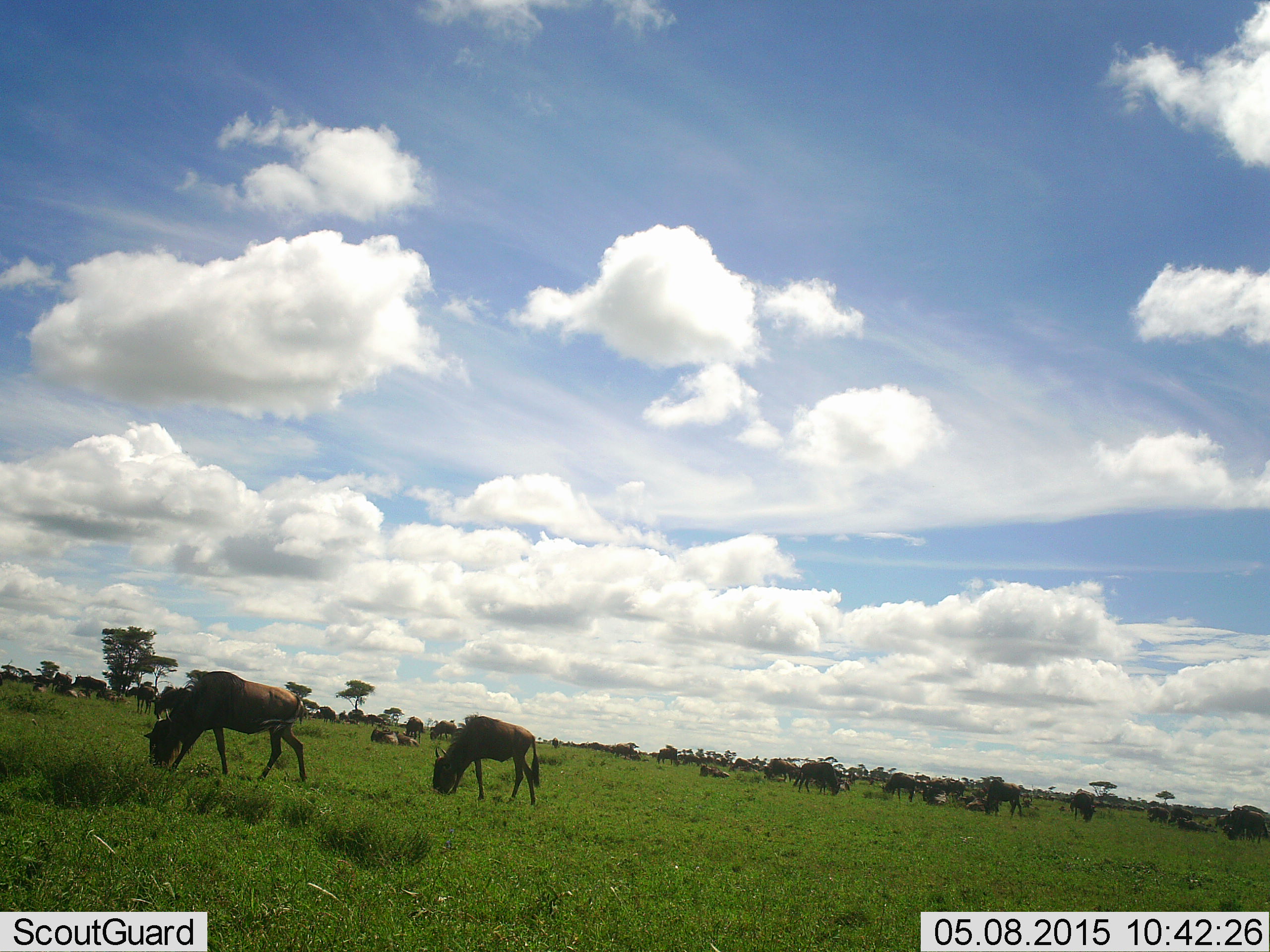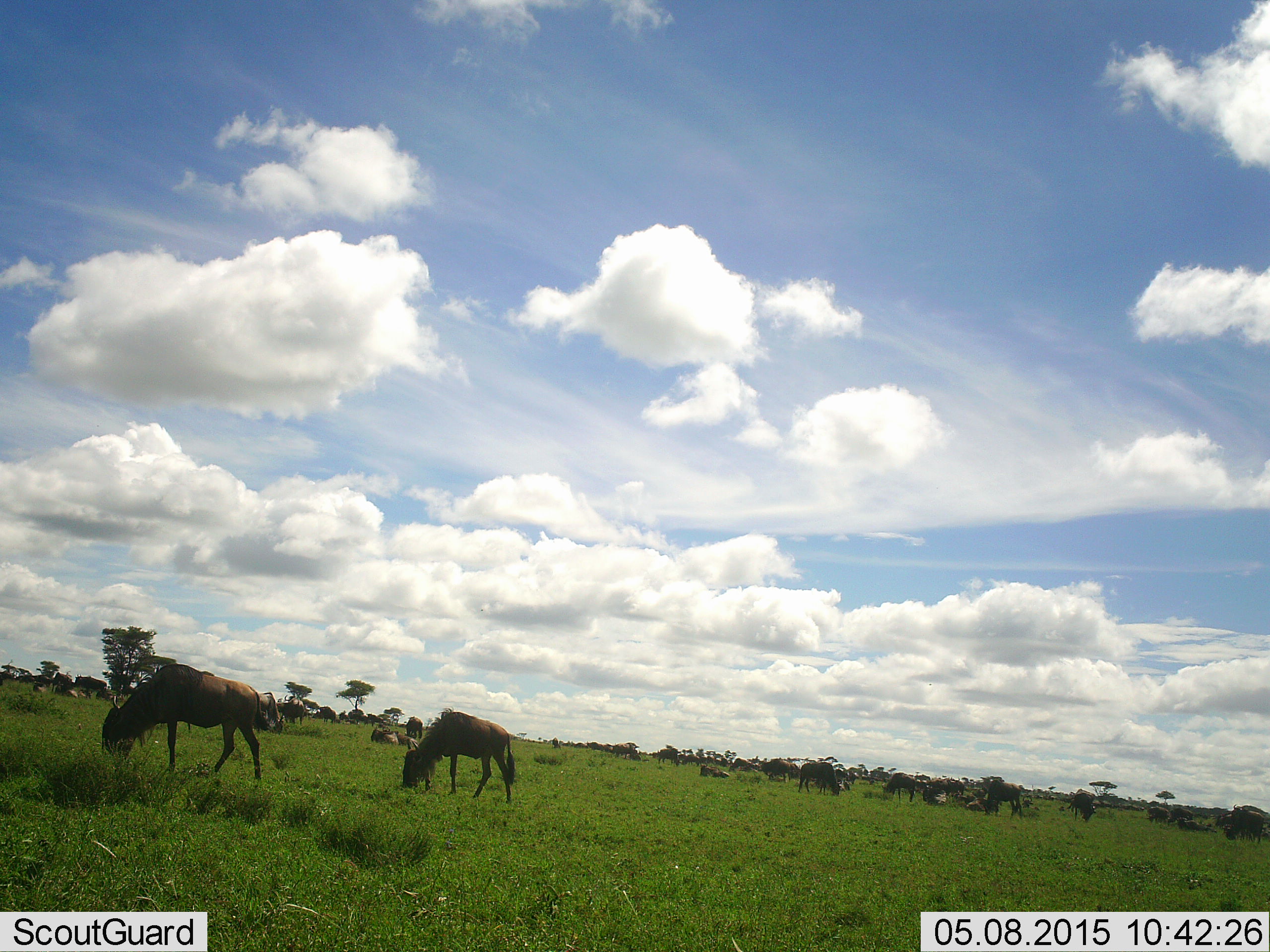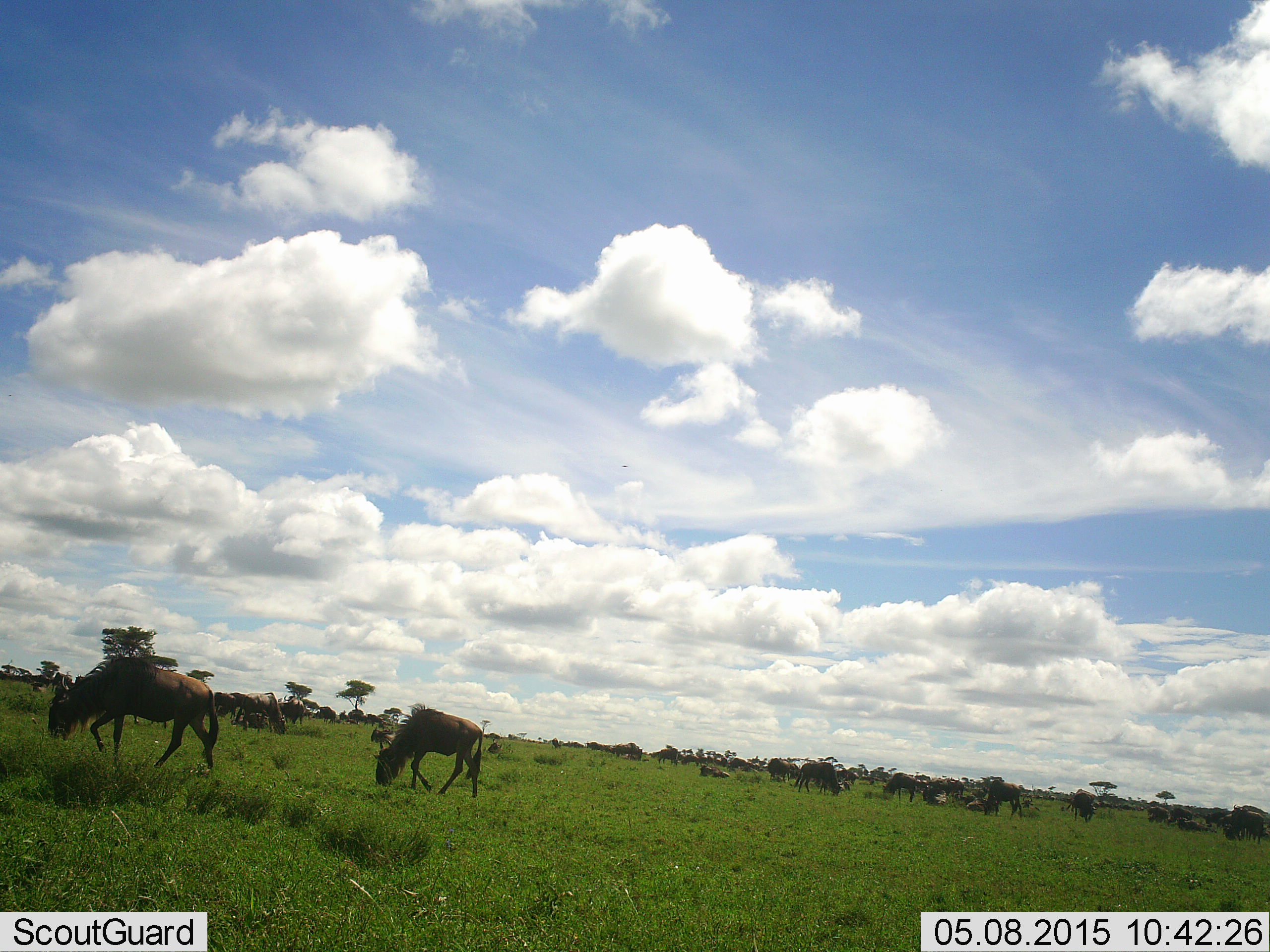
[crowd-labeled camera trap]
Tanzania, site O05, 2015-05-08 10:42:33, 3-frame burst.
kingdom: Animalia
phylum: Chordata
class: Mammalia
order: Artiodactyla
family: Bovidae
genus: Connochaetes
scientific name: Connochaetes taurinus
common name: blue wildebeest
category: wildebeest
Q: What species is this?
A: Wildebeest (blue wildebeest) (Connochaetes taurinus).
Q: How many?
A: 11-50.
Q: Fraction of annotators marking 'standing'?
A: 30%.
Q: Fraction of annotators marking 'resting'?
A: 30%.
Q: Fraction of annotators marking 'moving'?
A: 20%.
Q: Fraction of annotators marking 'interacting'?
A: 10%.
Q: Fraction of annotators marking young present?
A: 0%.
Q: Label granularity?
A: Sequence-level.